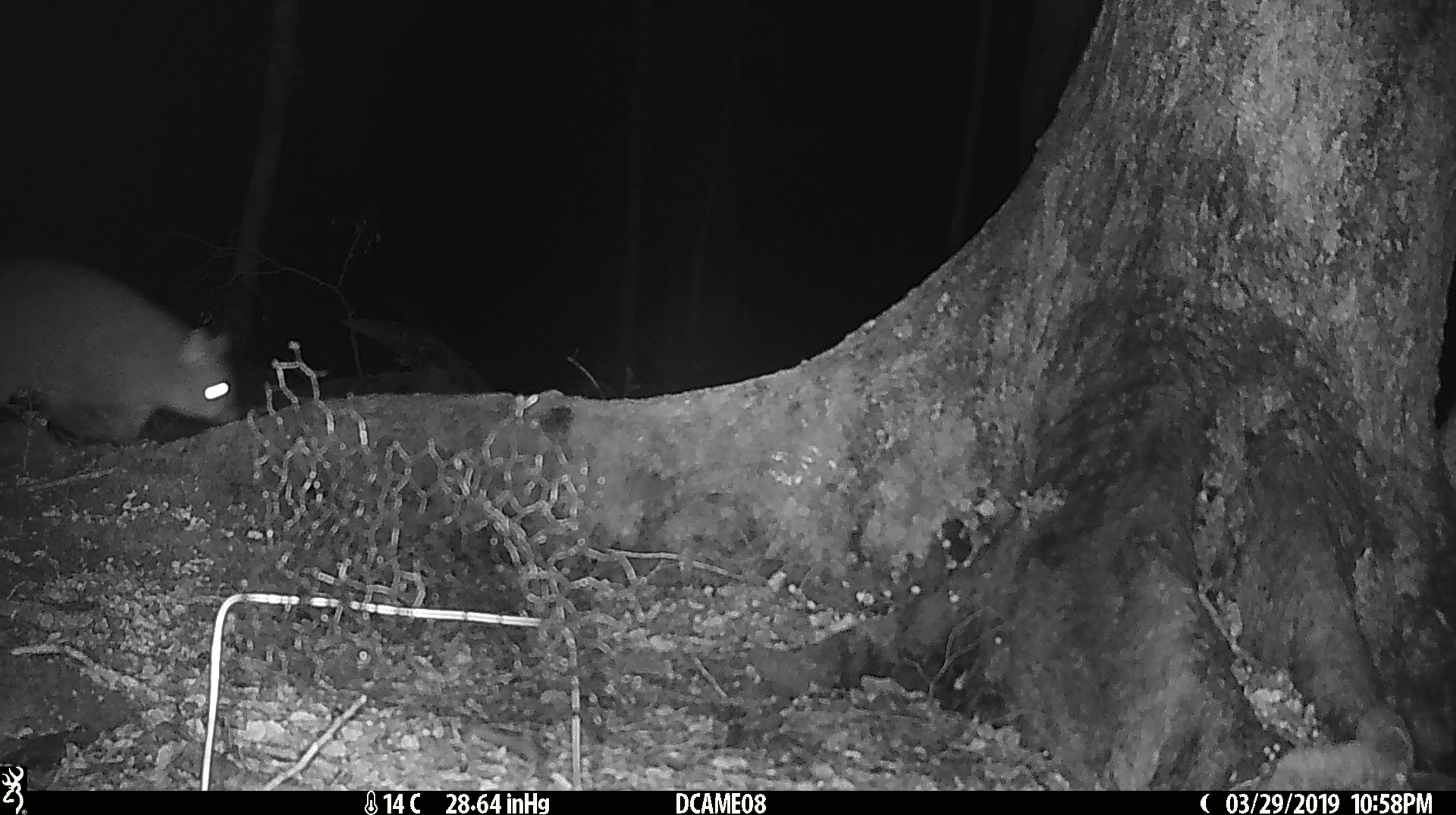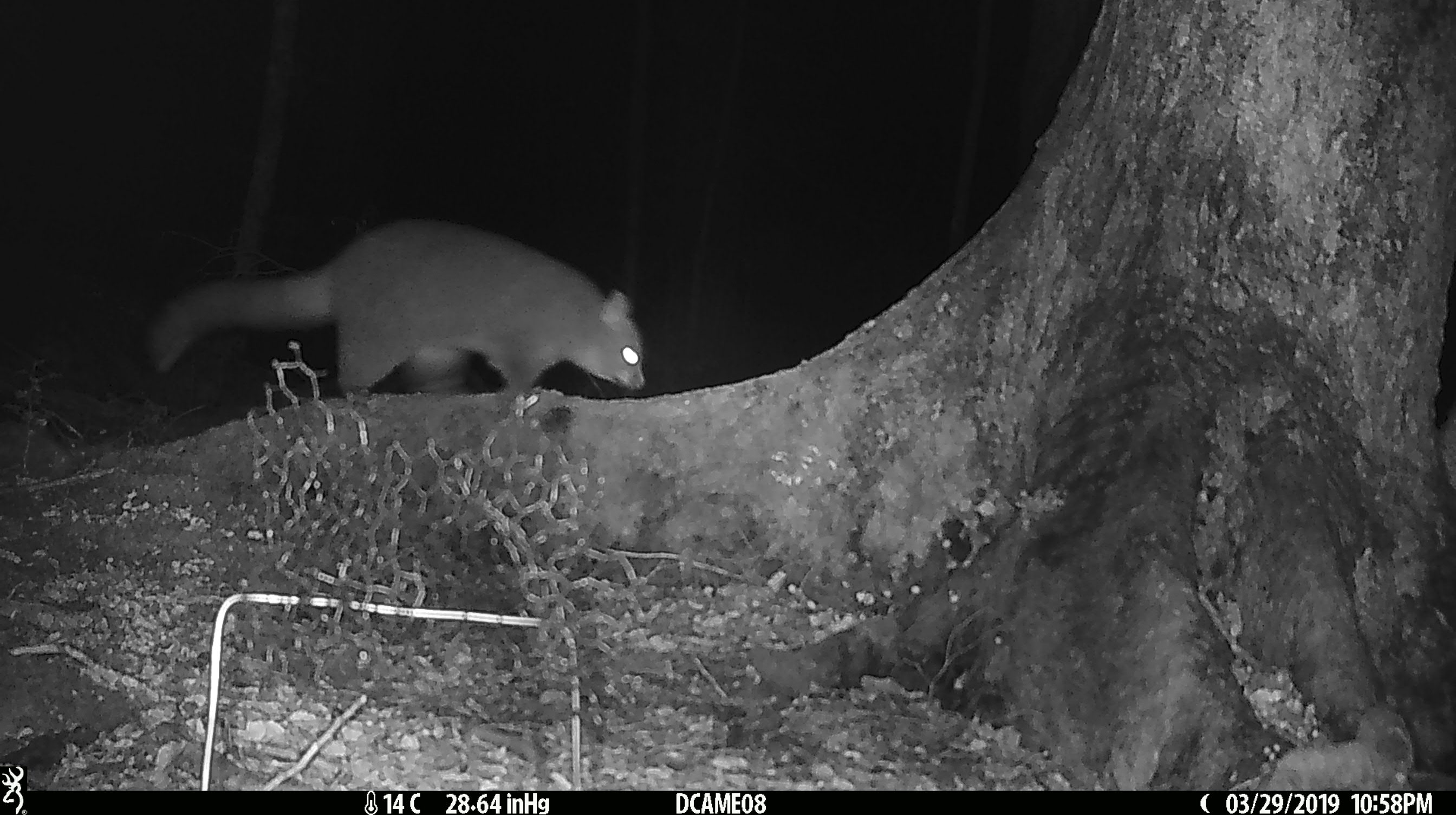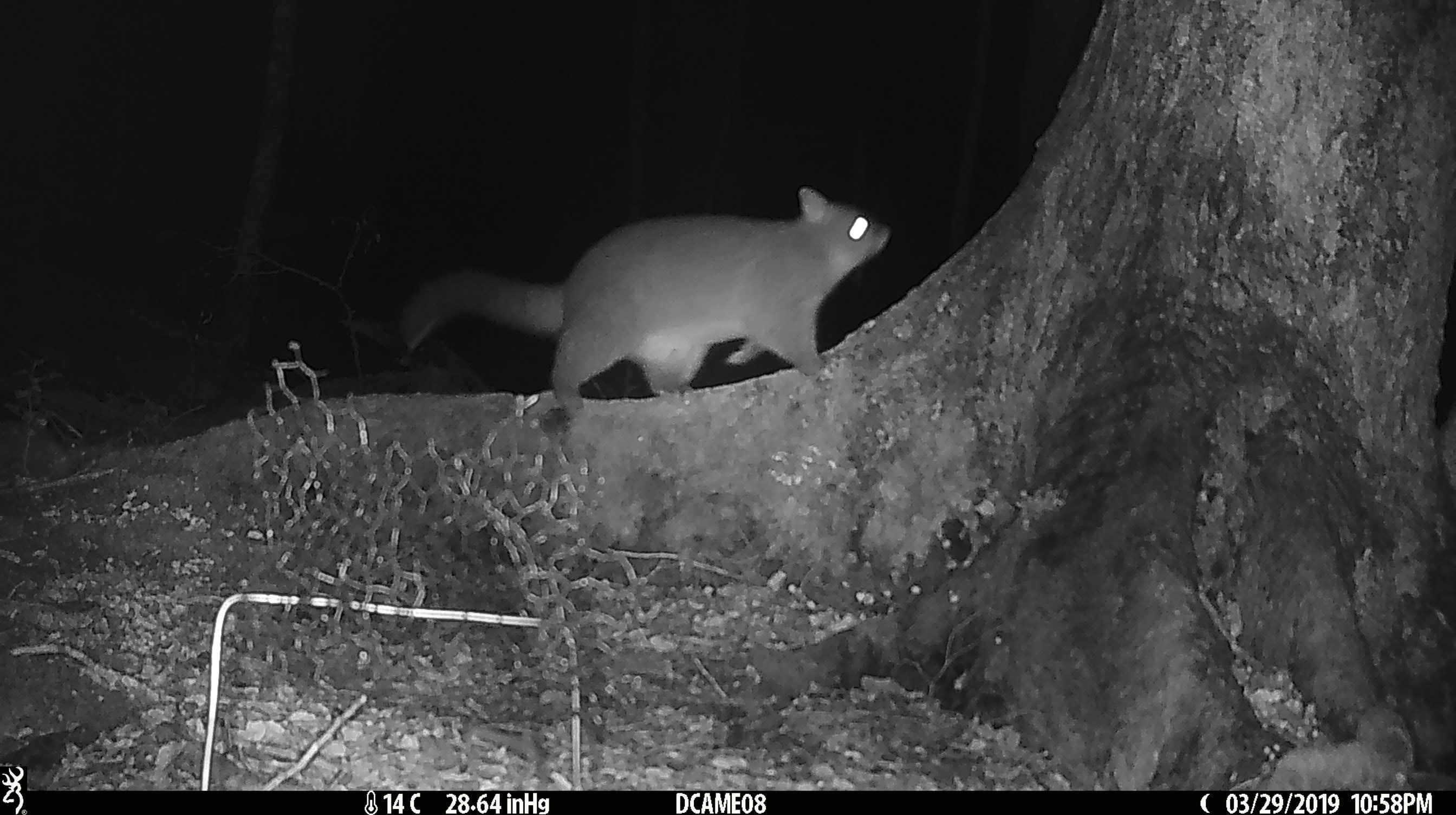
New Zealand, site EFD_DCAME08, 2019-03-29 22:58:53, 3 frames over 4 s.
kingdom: Animalia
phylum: Chordata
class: Mammalia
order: Diprotodontia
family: Phalangeridae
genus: Trichosurus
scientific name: Trichosurus vulpecula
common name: common brushtail possum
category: possum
Possum (common brushtail possum) (Trichosurus vulpecula).